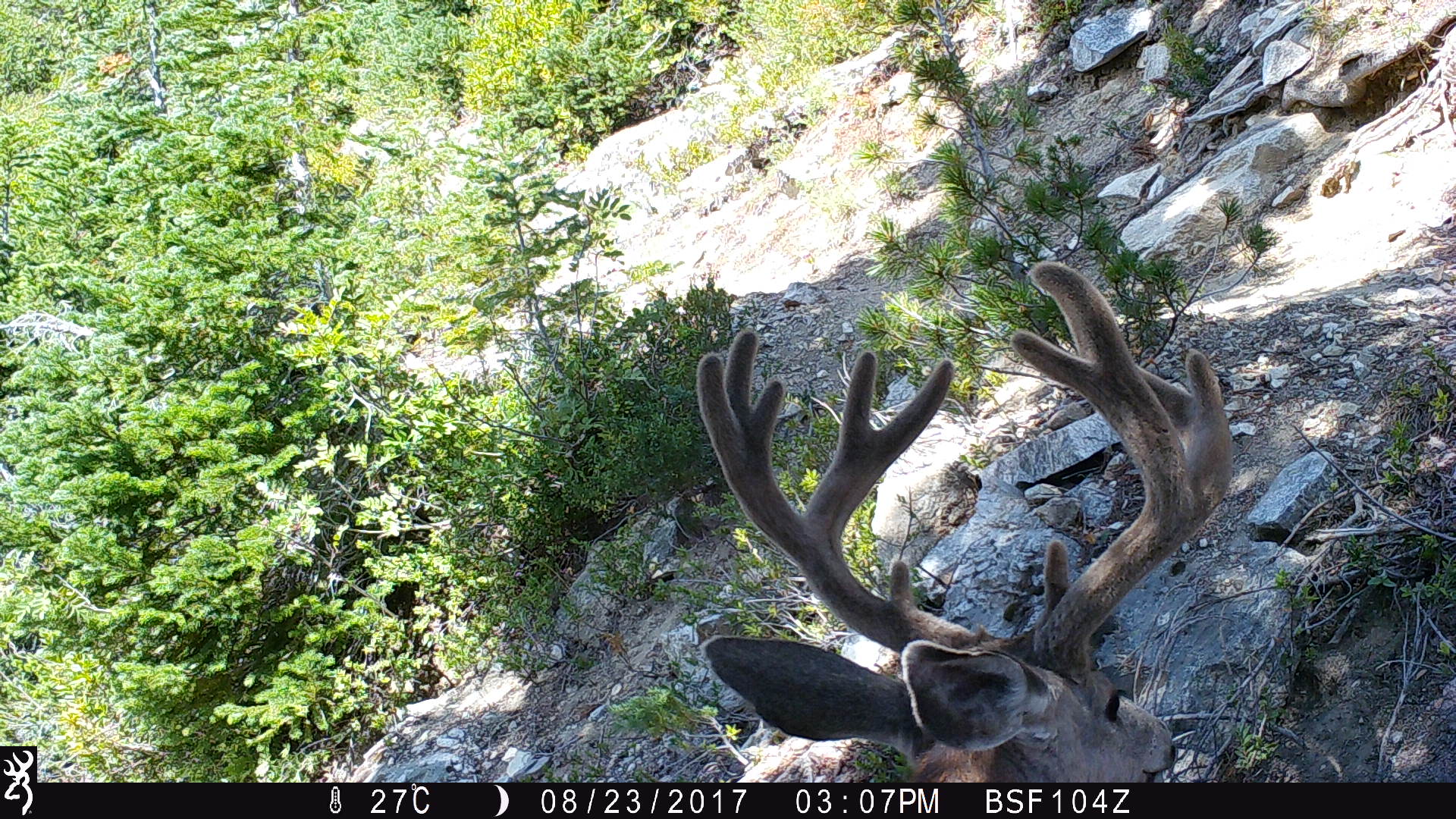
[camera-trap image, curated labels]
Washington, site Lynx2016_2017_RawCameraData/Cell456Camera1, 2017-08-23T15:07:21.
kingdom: Animalia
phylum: Chordata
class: Mammalia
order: Artiodactyla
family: Cervidae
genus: Odocoileus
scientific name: Odocoileus hemionus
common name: mule deer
Odocoileus hemionus (mule deer). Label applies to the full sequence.